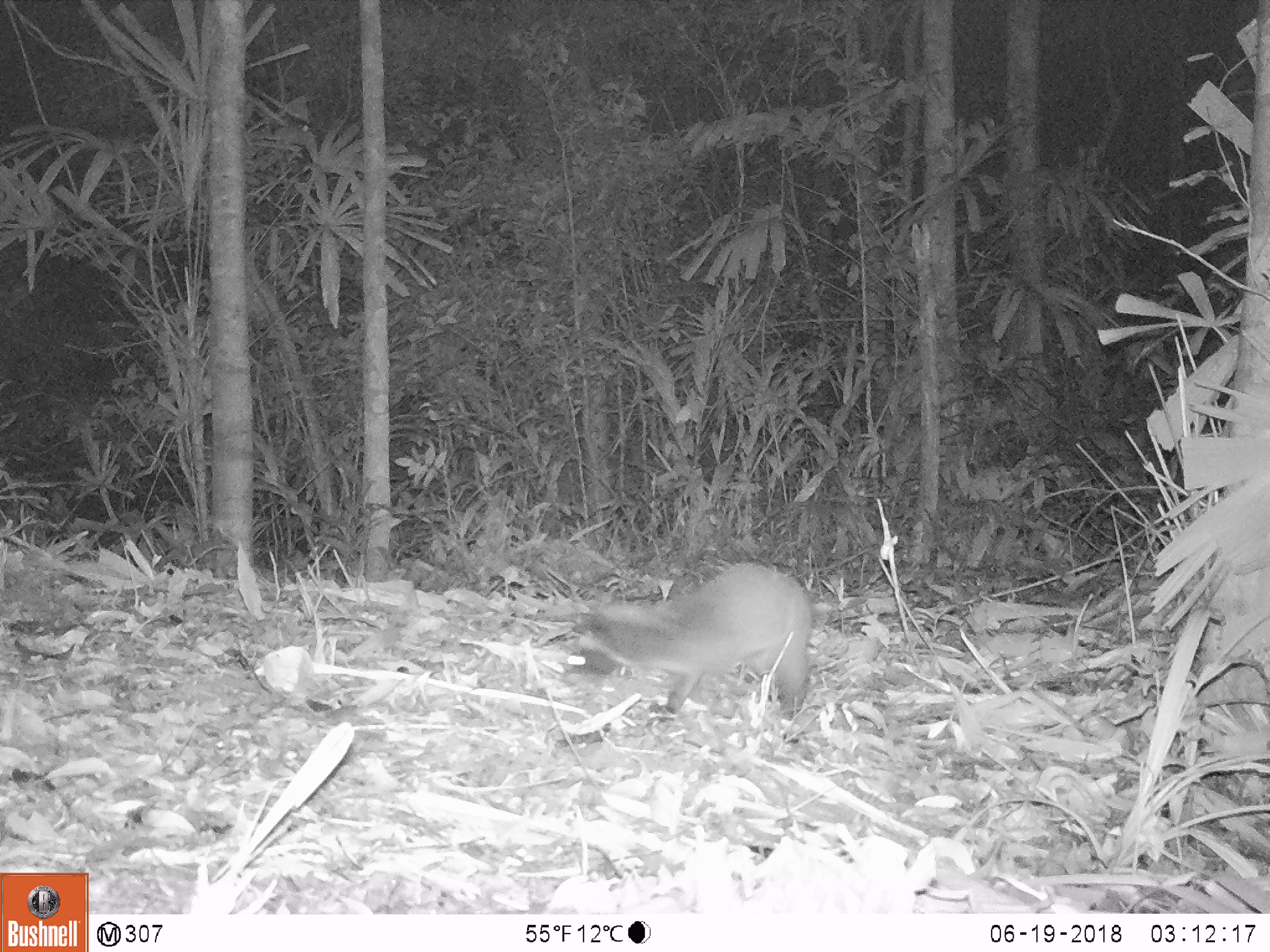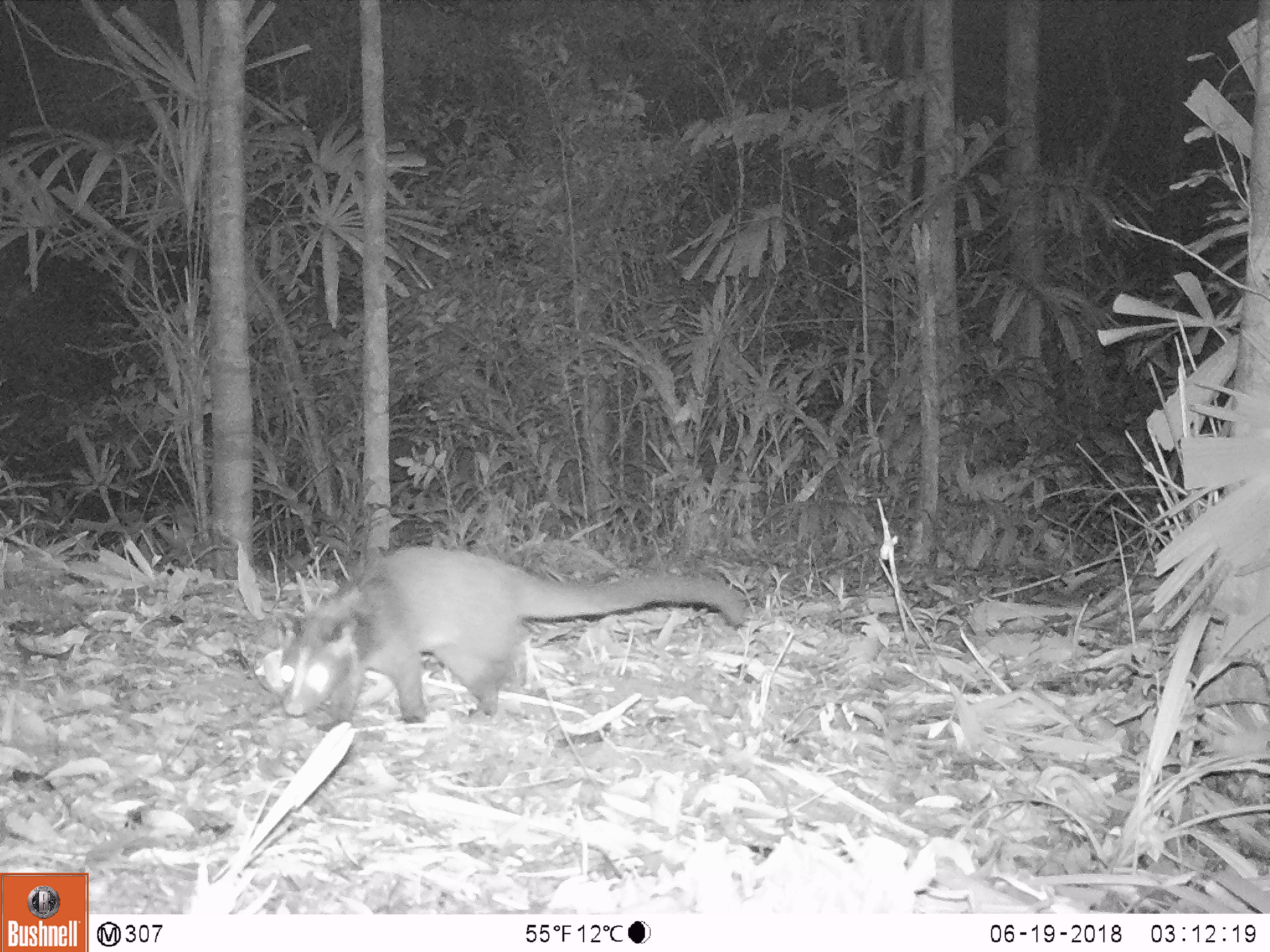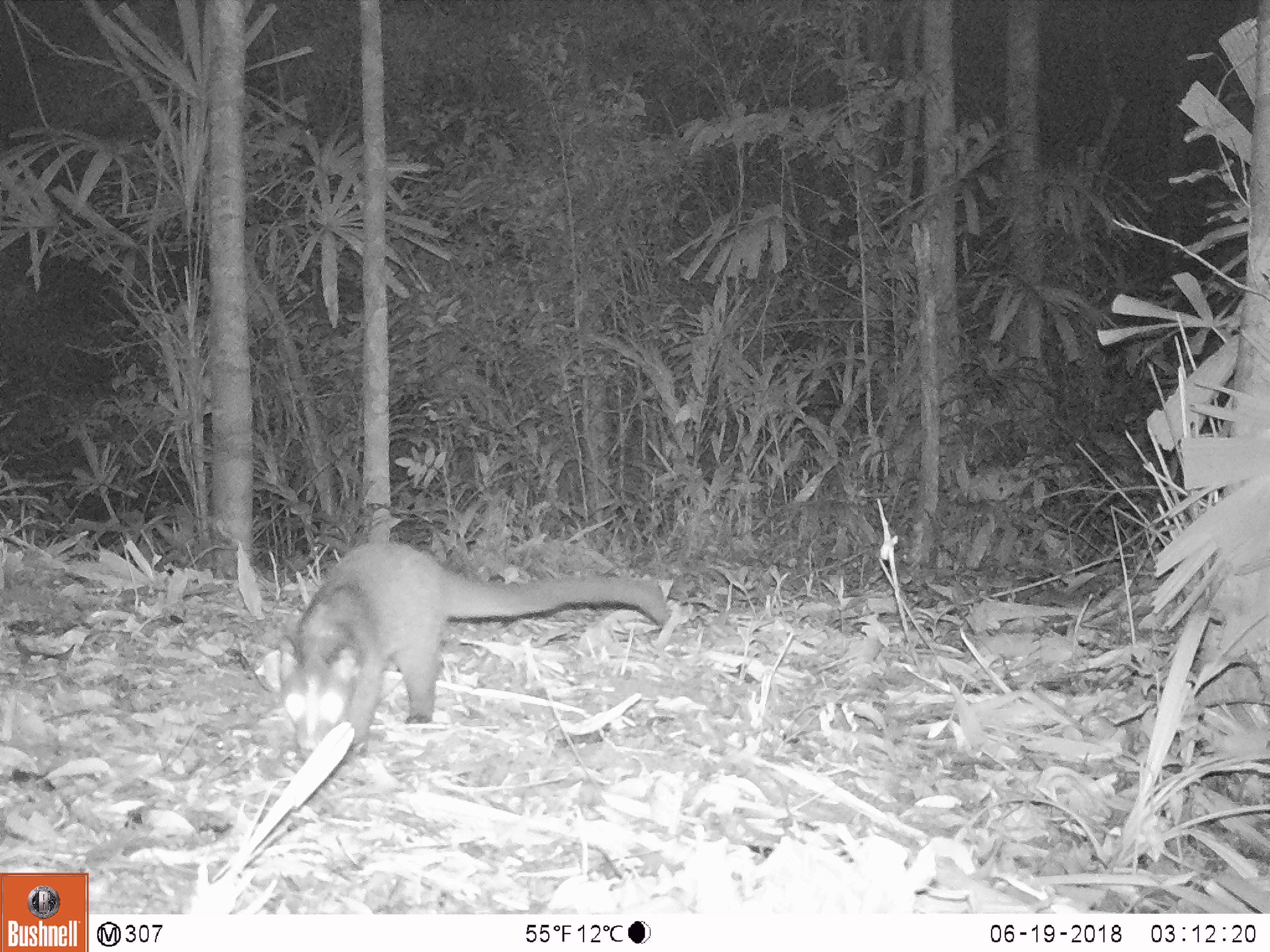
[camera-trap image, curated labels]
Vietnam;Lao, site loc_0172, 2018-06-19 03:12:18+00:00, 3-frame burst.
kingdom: Animalia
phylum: Chordata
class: Mammalia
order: Carnivora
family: Viverridae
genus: Paguma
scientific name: Paguma larvata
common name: masked palm civet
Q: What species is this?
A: Masked palm civet (Paguma larvata).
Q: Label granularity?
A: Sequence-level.